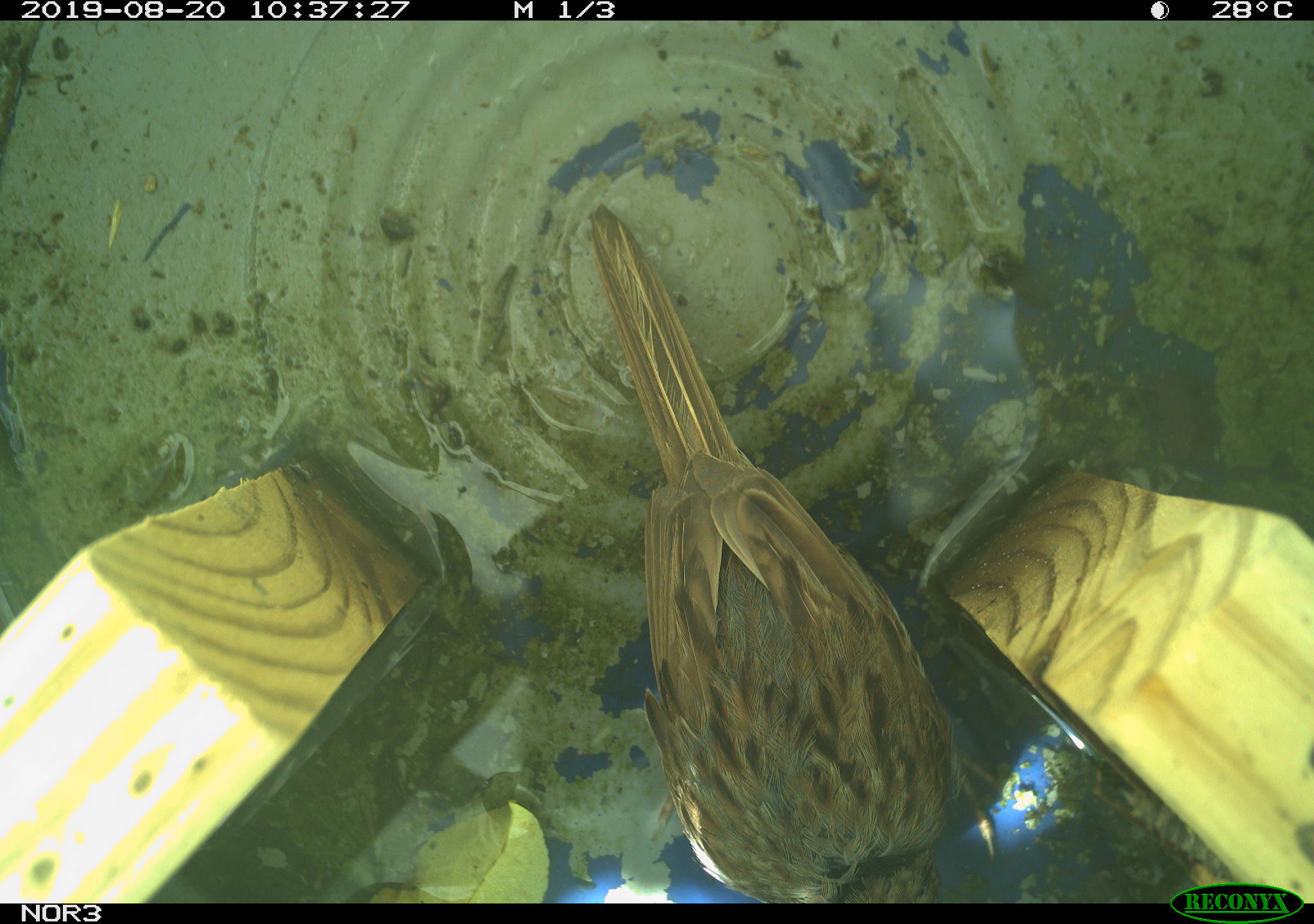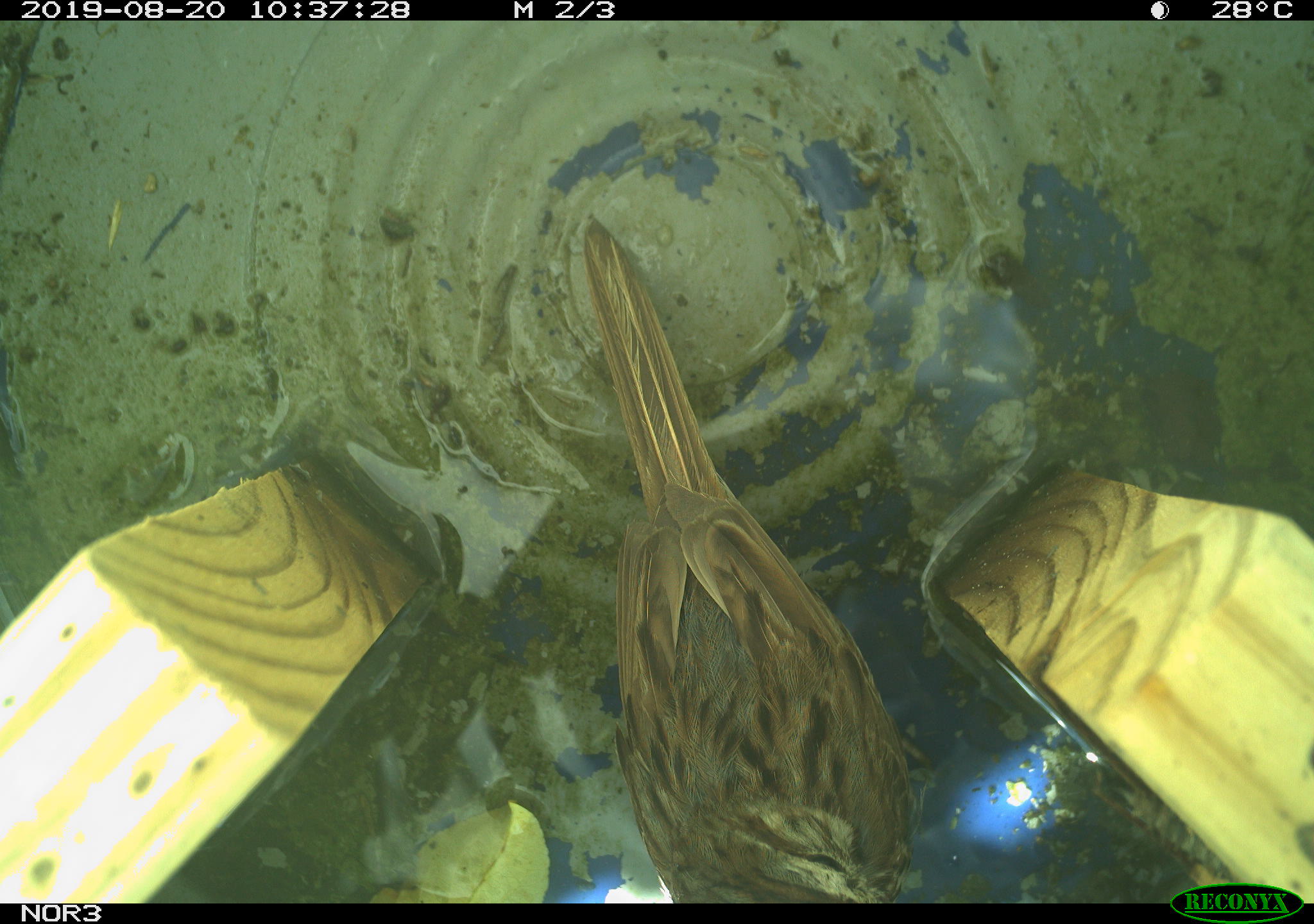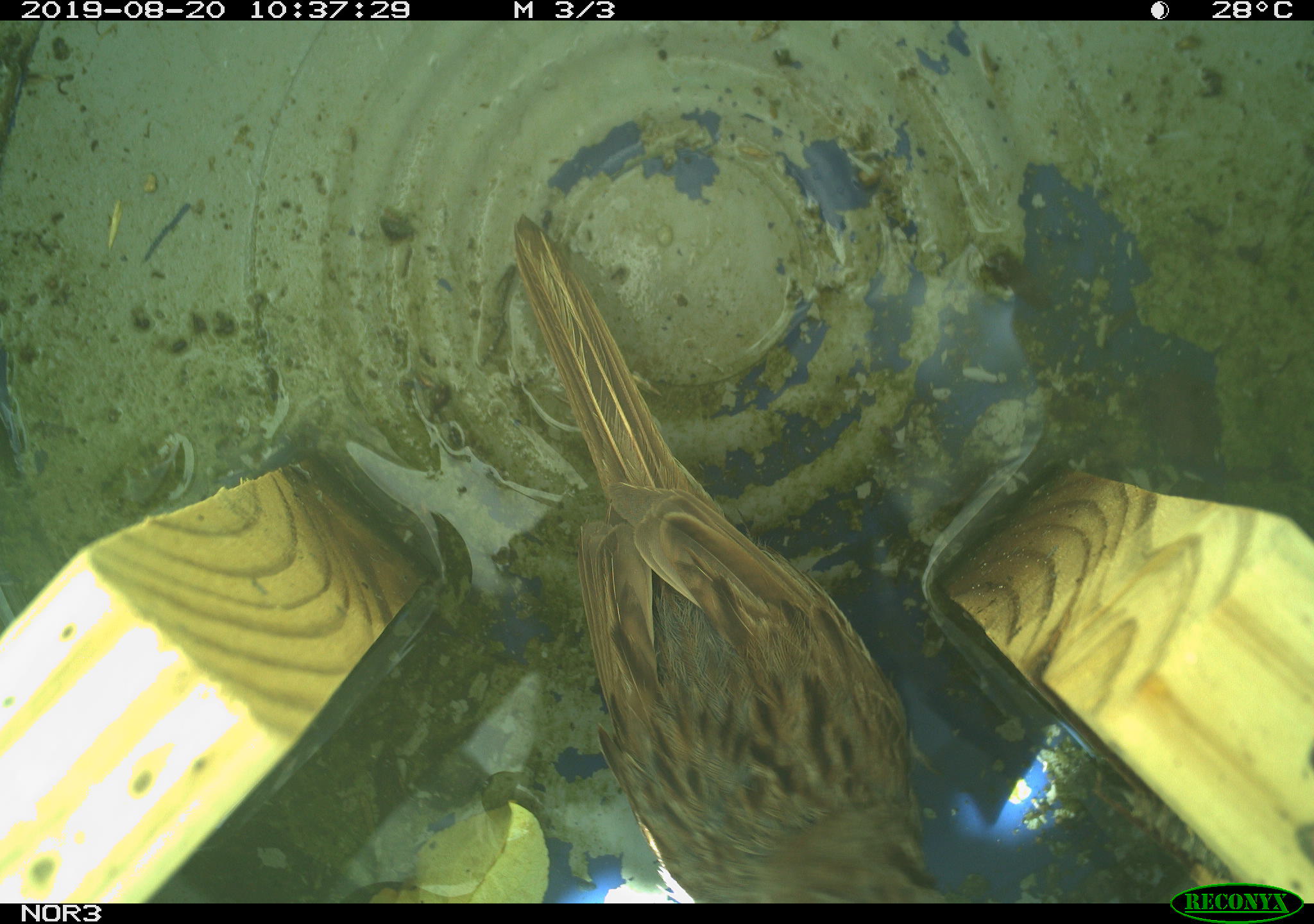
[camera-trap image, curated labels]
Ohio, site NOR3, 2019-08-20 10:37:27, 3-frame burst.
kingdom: Animalia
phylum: Chordata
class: Aves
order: Passeriformes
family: Passerellidae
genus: Melospiza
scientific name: Melospiza melodia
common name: song sparrow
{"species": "song sparrow (Melospiza melodia)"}